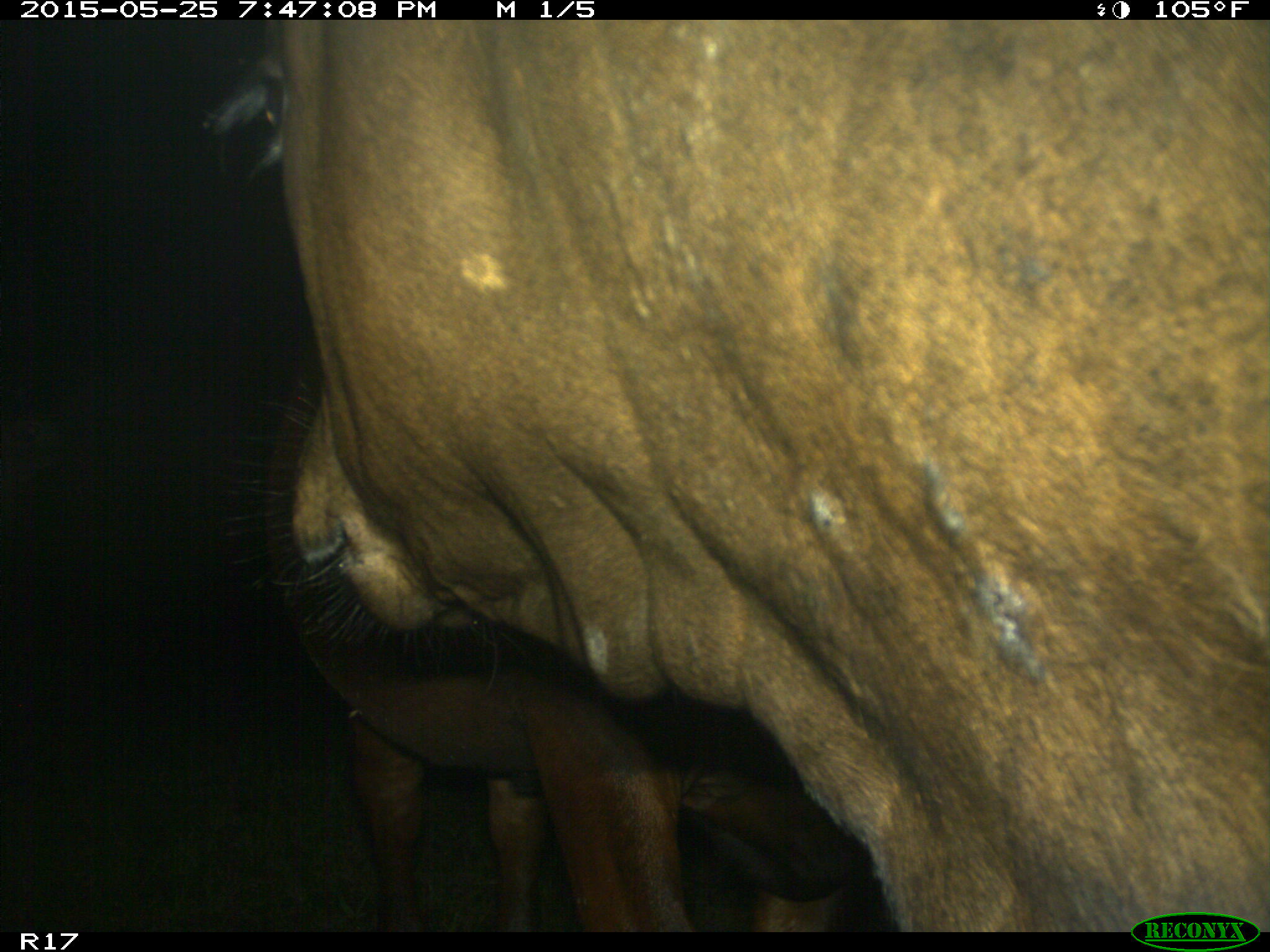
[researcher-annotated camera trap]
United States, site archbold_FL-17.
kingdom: Animalia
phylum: Chordata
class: Mammalia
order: Artiodactyla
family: Bovidae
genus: Bos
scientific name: Bos taurus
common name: domestic cow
Bos taurus (domestic cow).